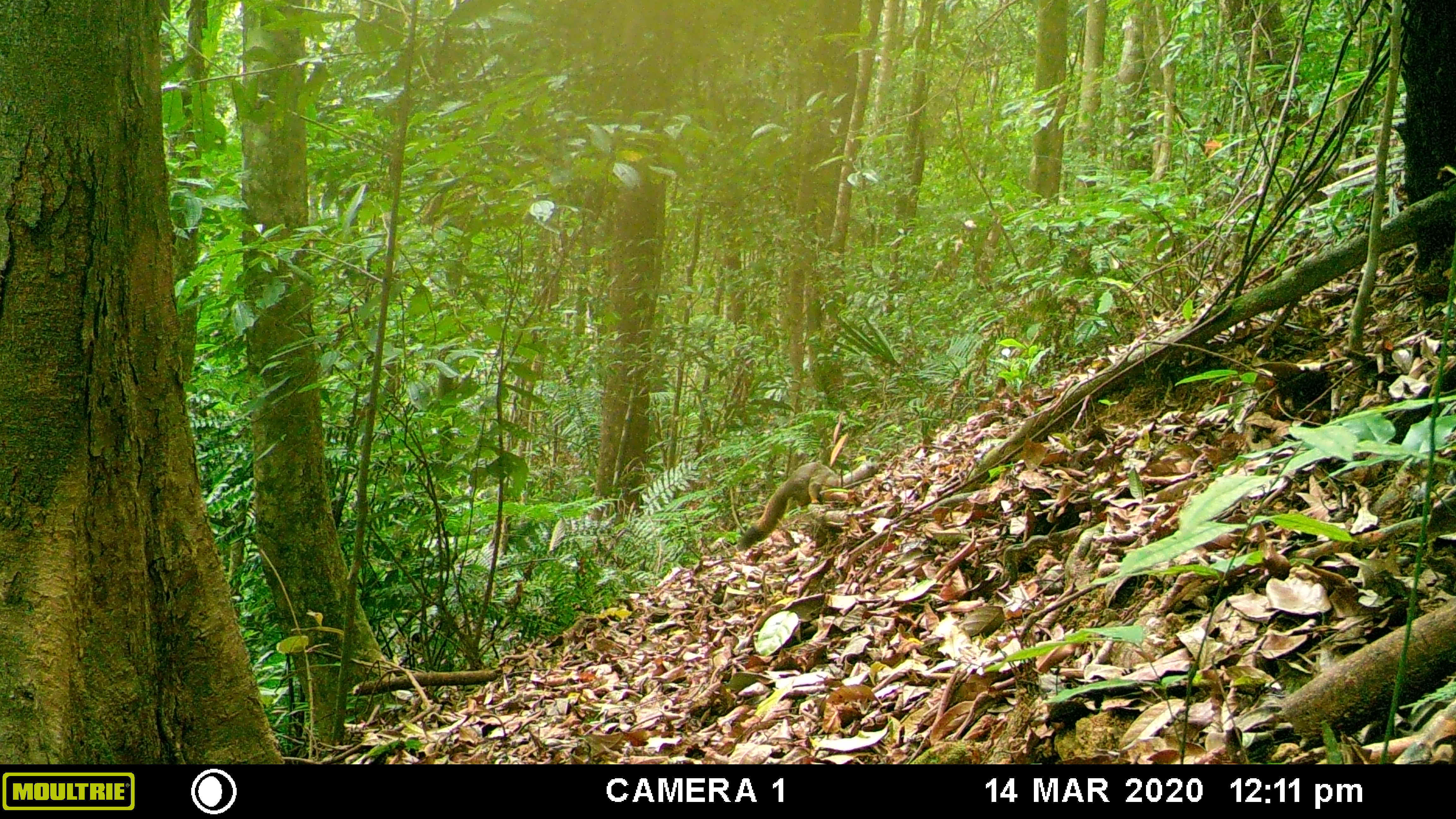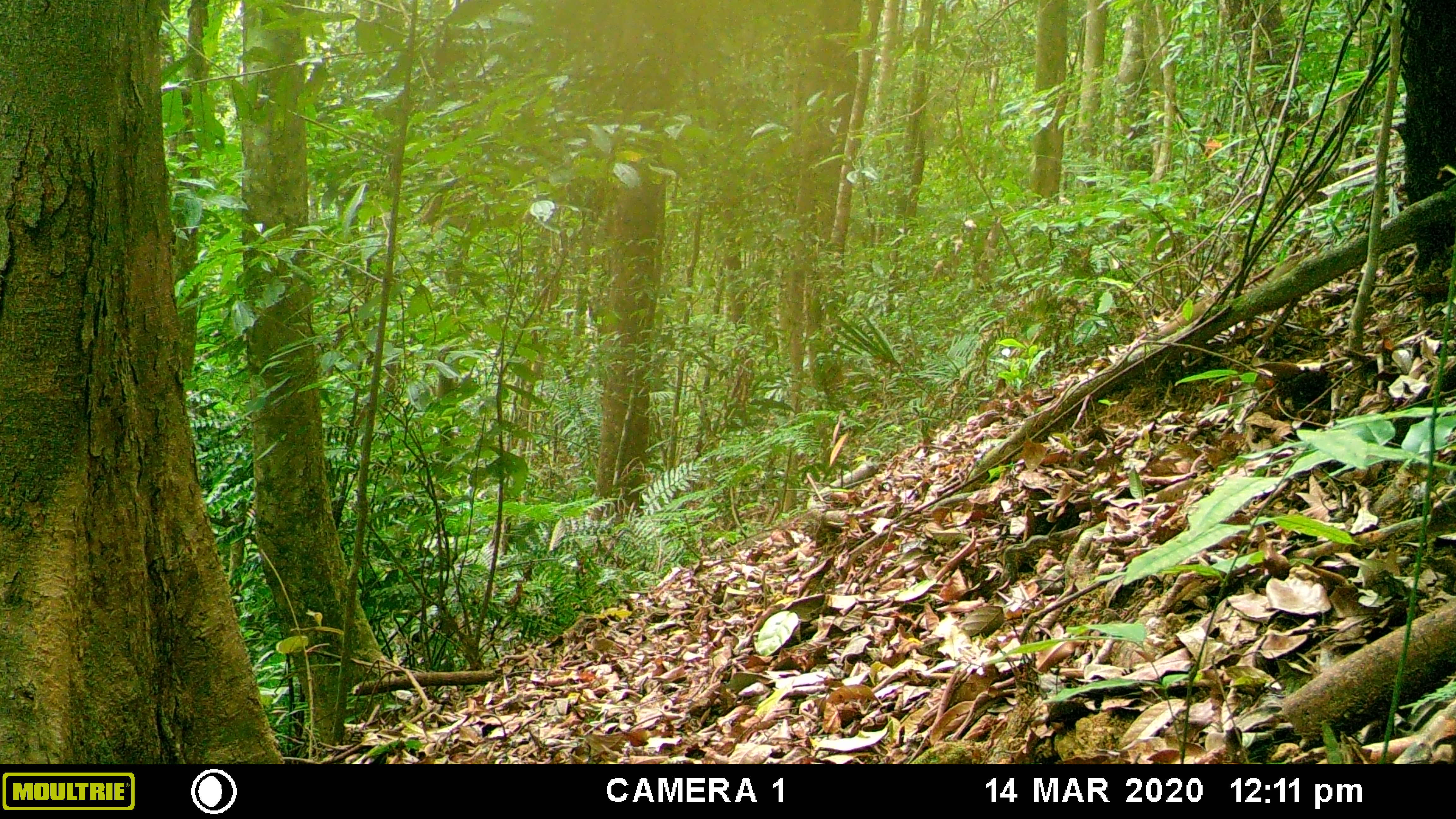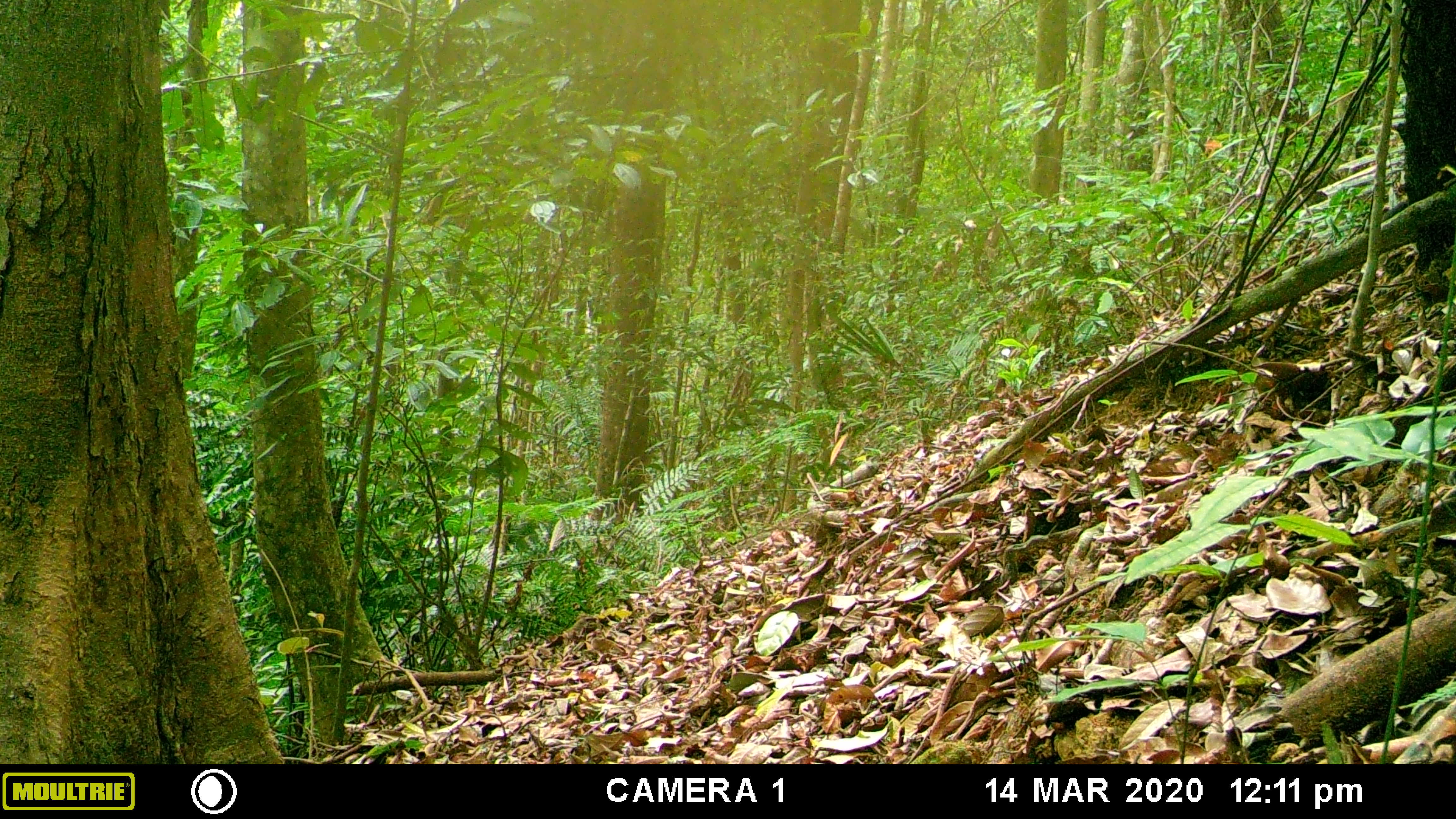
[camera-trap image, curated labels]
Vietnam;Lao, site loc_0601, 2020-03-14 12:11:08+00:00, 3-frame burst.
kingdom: Animalia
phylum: Chordata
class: Mammalia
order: Rodentia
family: Sciuridae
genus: Callosciurus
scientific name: Callosciurus erythraeus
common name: pallas's squirrel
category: pallass squirrel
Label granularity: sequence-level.